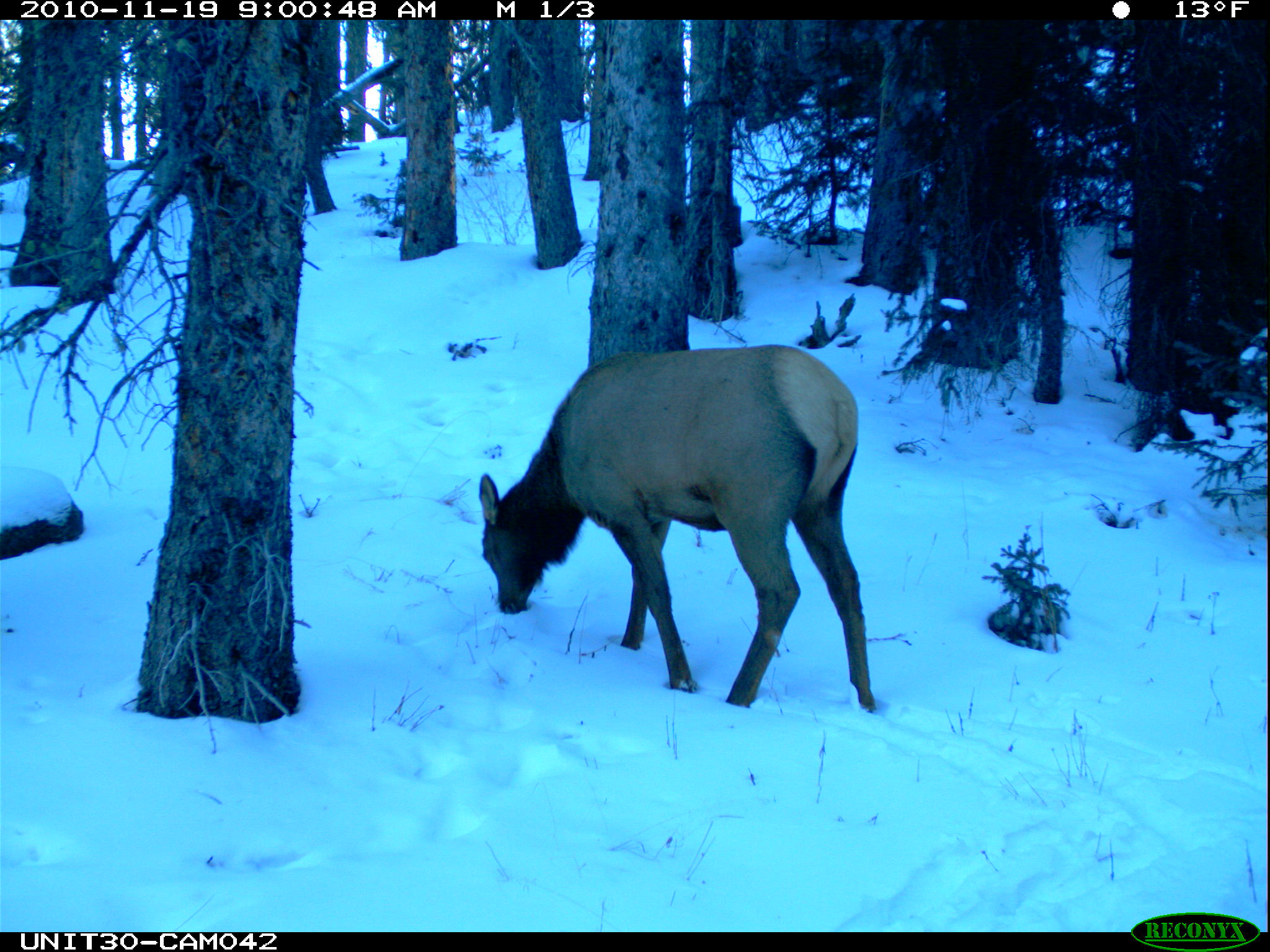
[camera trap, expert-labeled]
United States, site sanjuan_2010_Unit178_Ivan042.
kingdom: Animalia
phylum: Chordata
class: Mammalia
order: Artiodactyla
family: Cervidae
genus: Cervus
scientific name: Cervus elaphus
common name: red deer